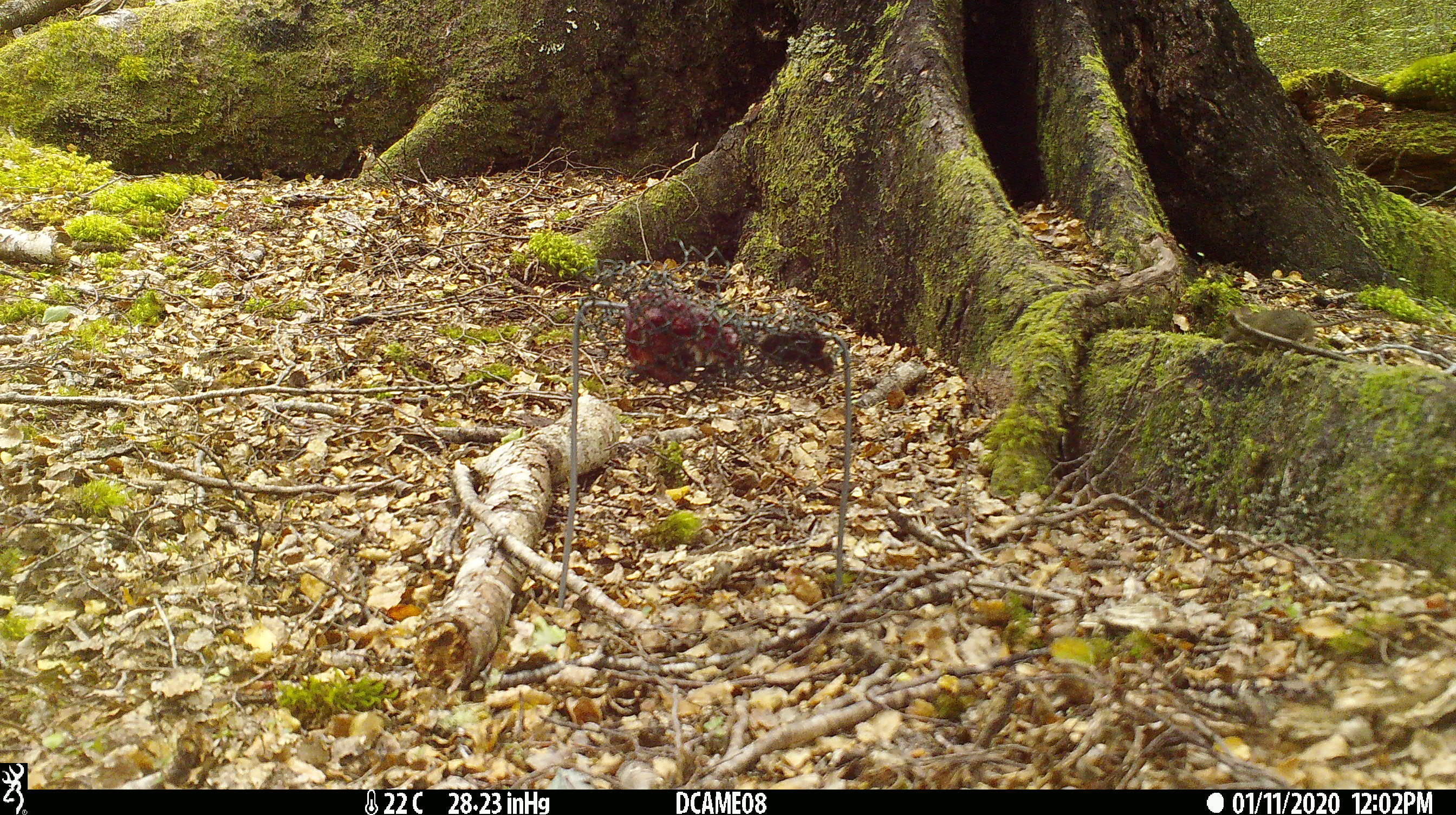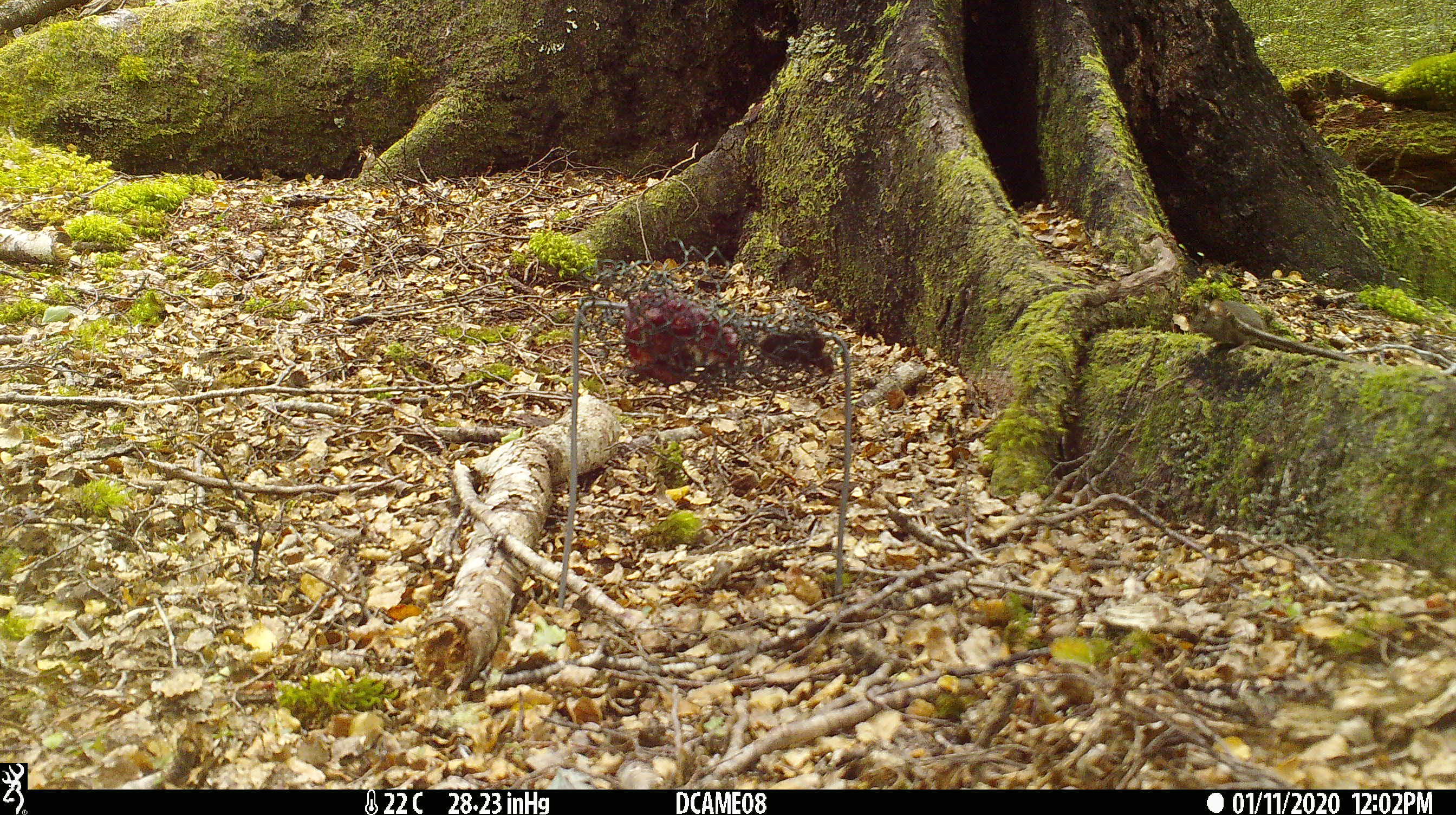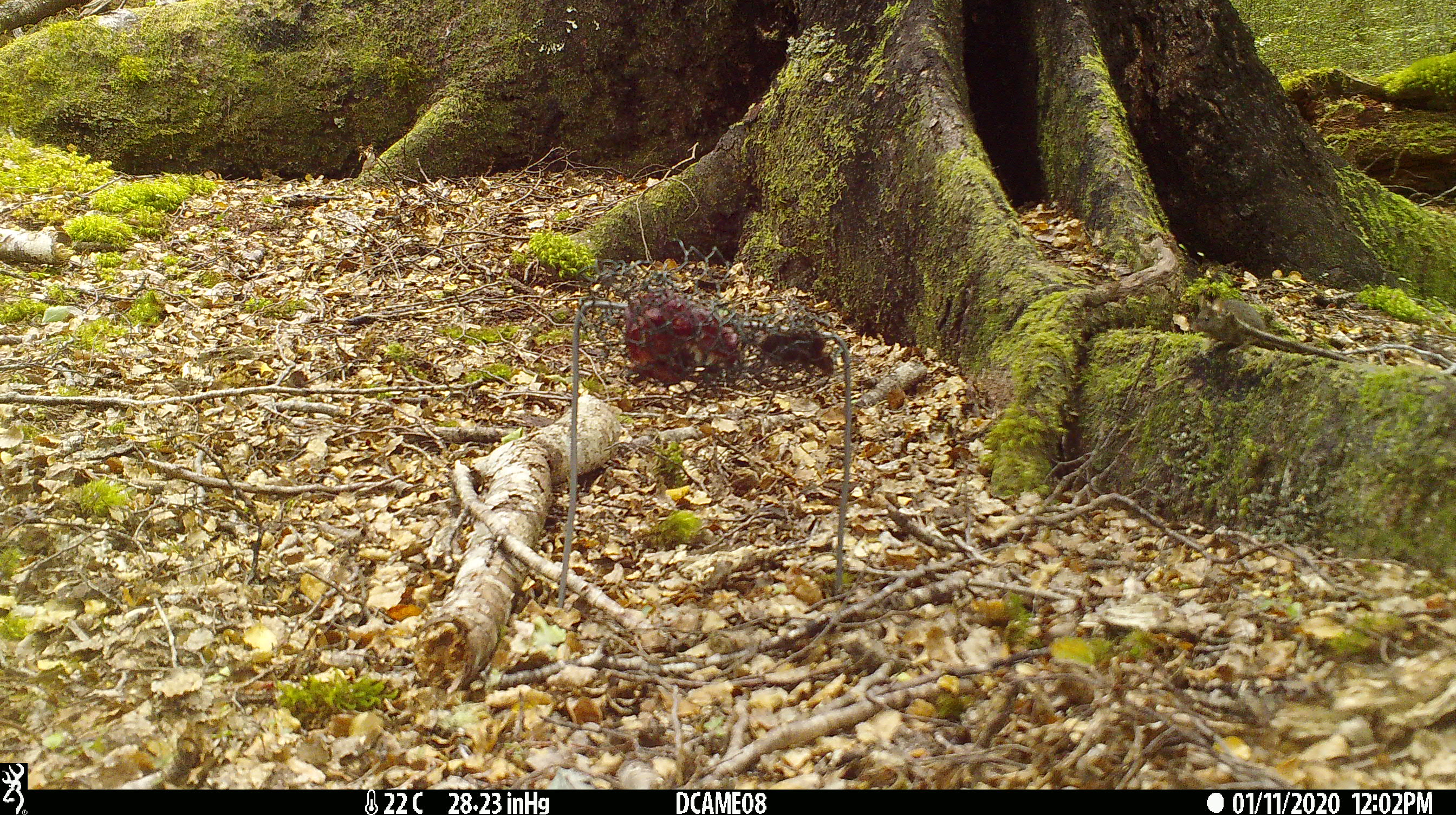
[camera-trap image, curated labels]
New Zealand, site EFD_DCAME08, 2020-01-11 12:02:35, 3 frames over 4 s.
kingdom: Animalia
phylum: Chordata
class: Mammalia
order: Rodentia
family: Muridae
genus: Mus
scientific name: Mus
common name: mouse